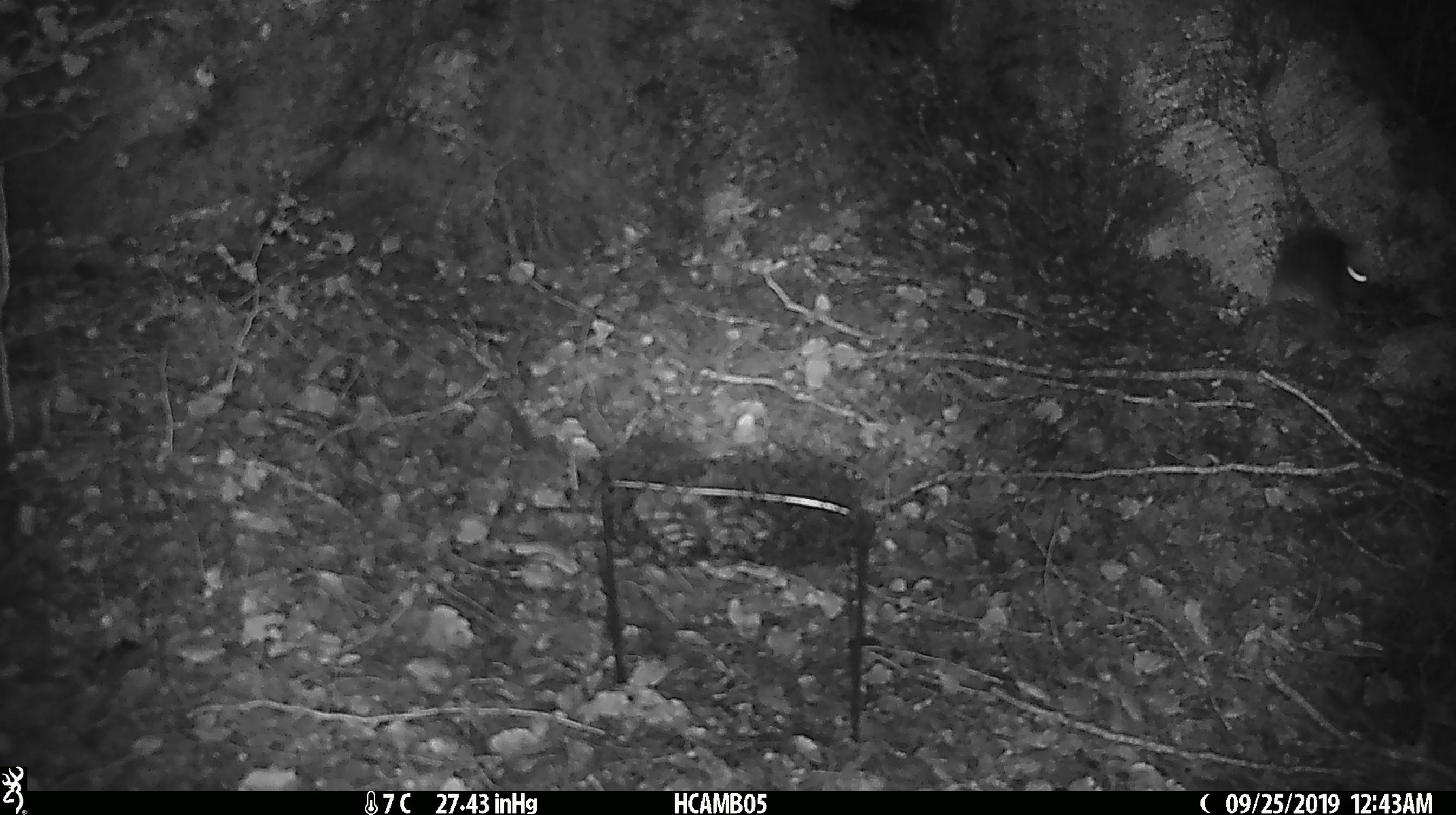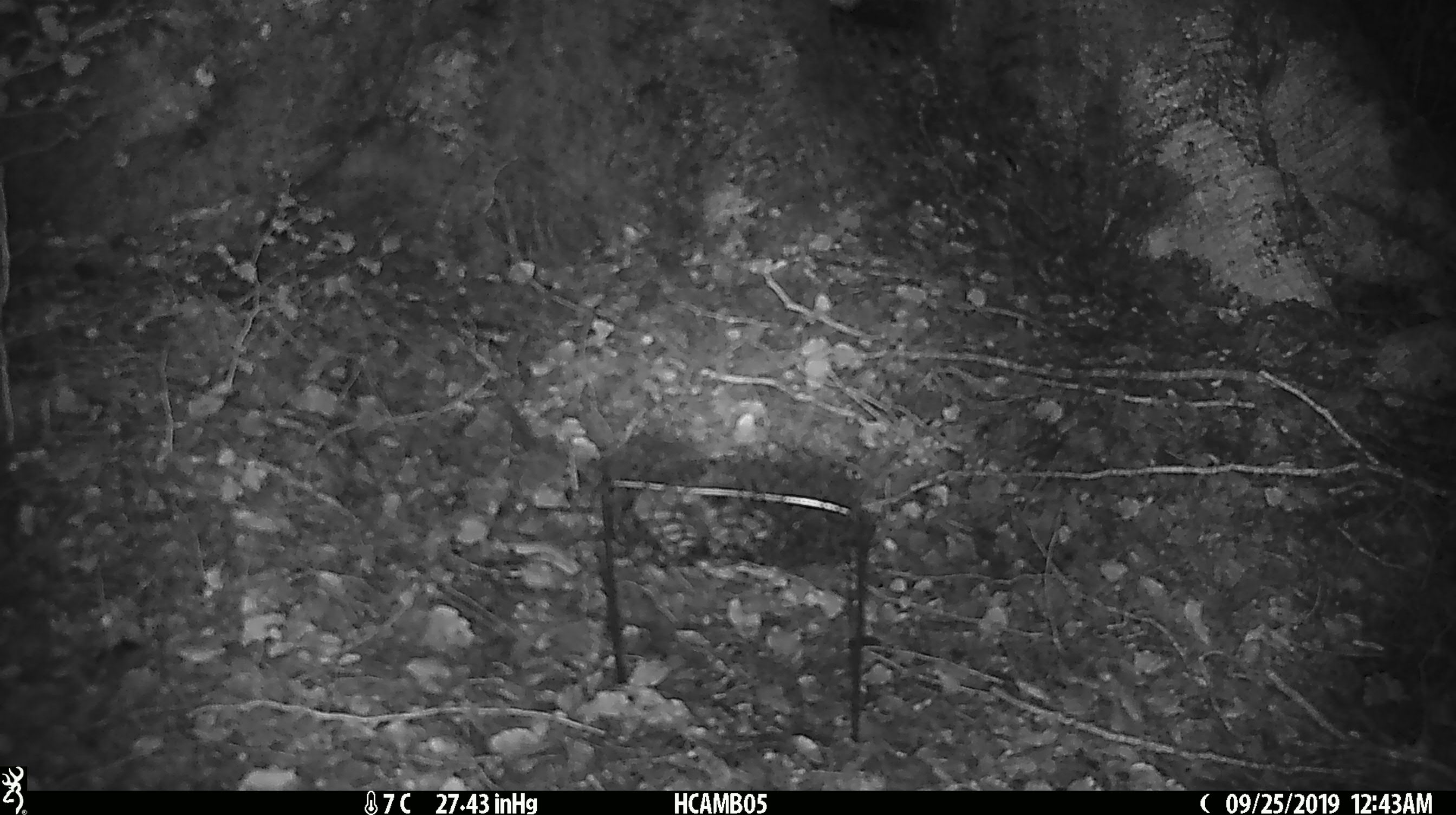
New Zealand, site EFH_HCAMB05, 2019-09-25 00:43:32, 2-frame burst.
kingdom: Animalia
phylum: Chordata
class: Mammalia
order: Rodentia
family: Muridae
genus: Rattus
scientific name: Rattus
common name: rat